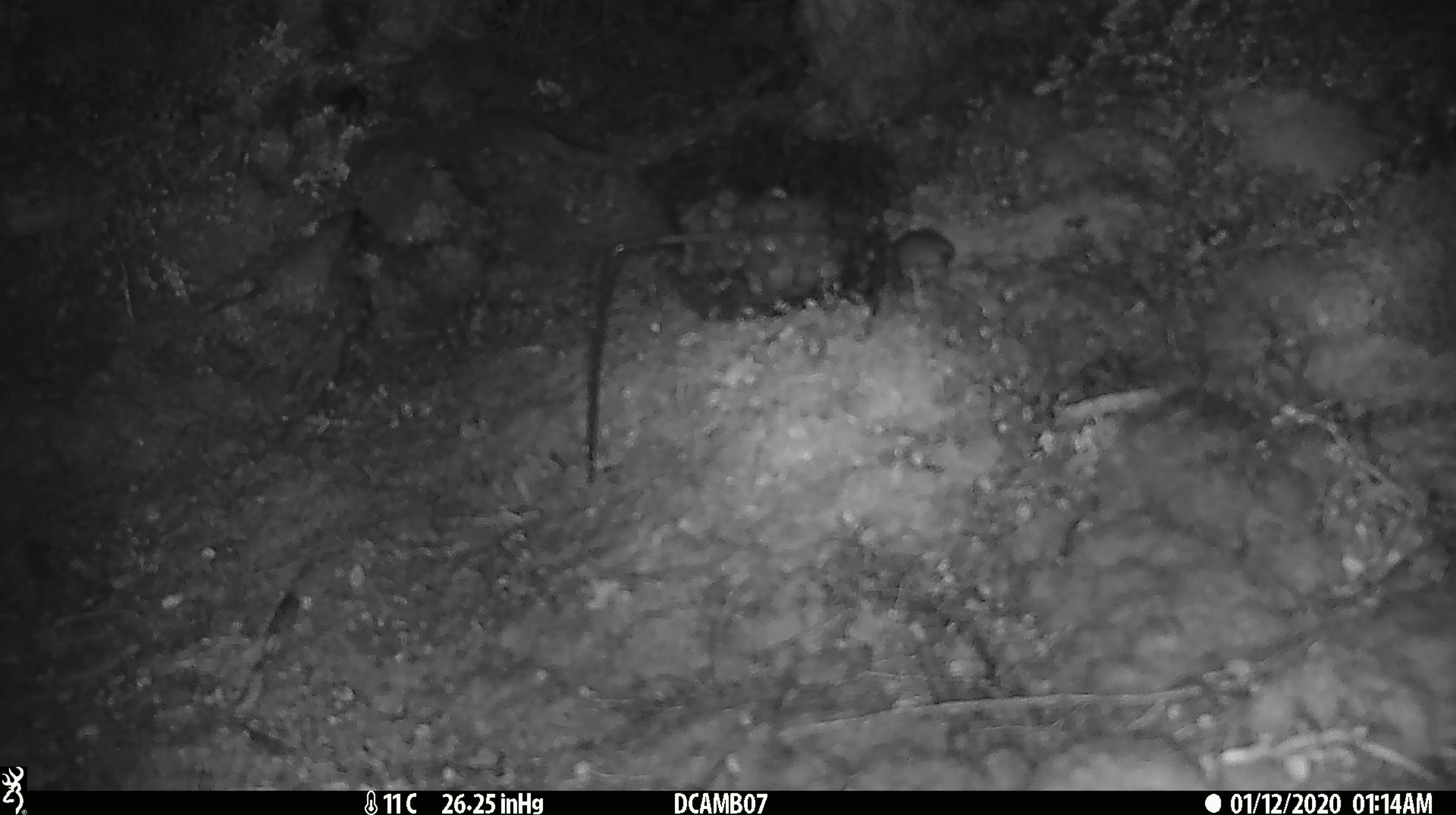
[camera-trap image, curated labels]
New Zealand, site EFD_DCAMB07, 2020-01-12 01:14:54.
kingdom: Animalia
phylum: Chordata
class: Mammalia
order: Rodentia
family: Muridae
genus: Mus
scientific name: Mus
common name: mouse